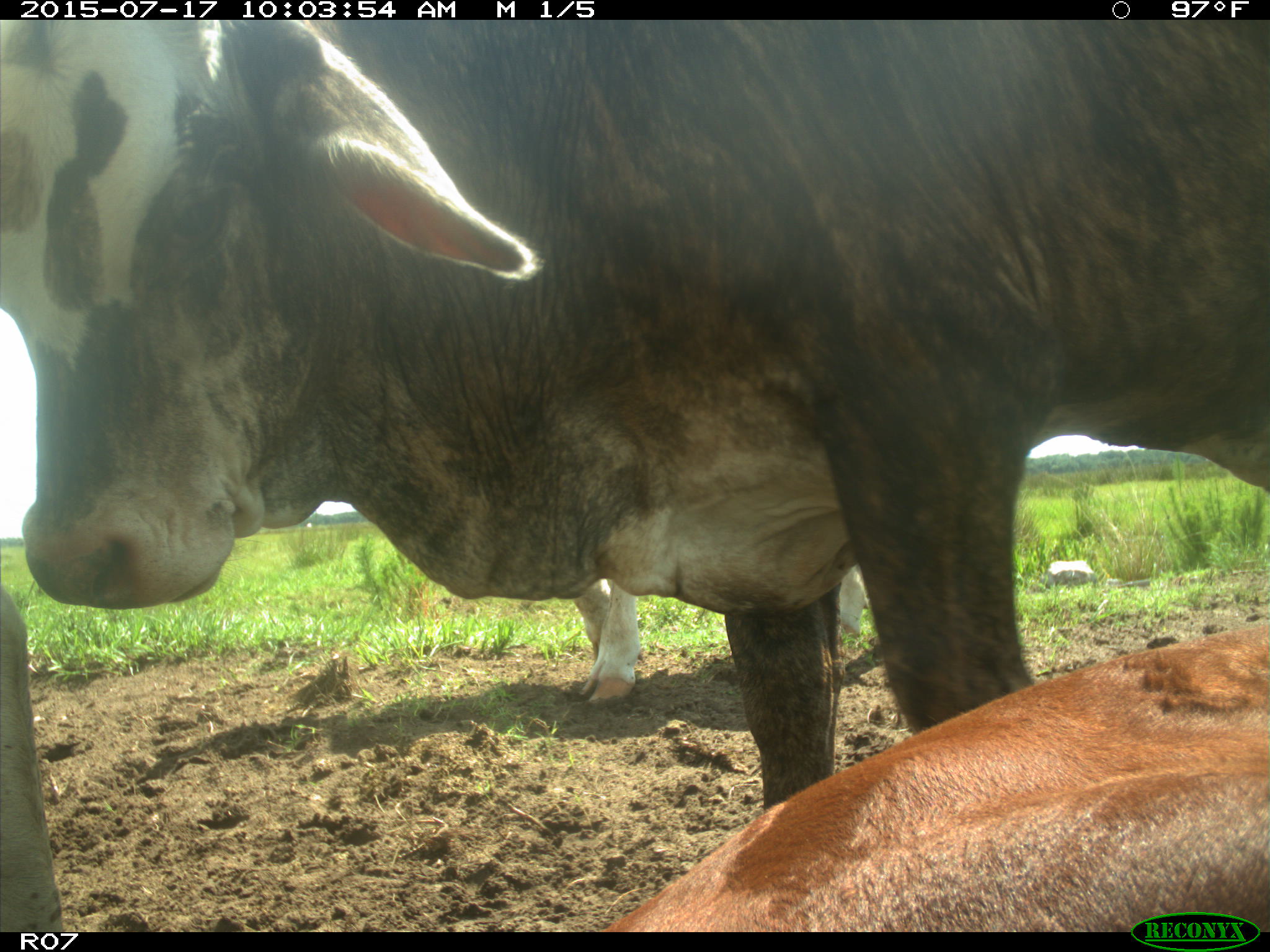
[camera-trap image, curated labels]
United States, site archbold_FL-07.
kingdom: Animalia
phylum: Chordata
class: Mammalia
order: Artiodactyla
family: Bovidae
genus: Bos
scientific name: Bos taurus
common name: domestic cow